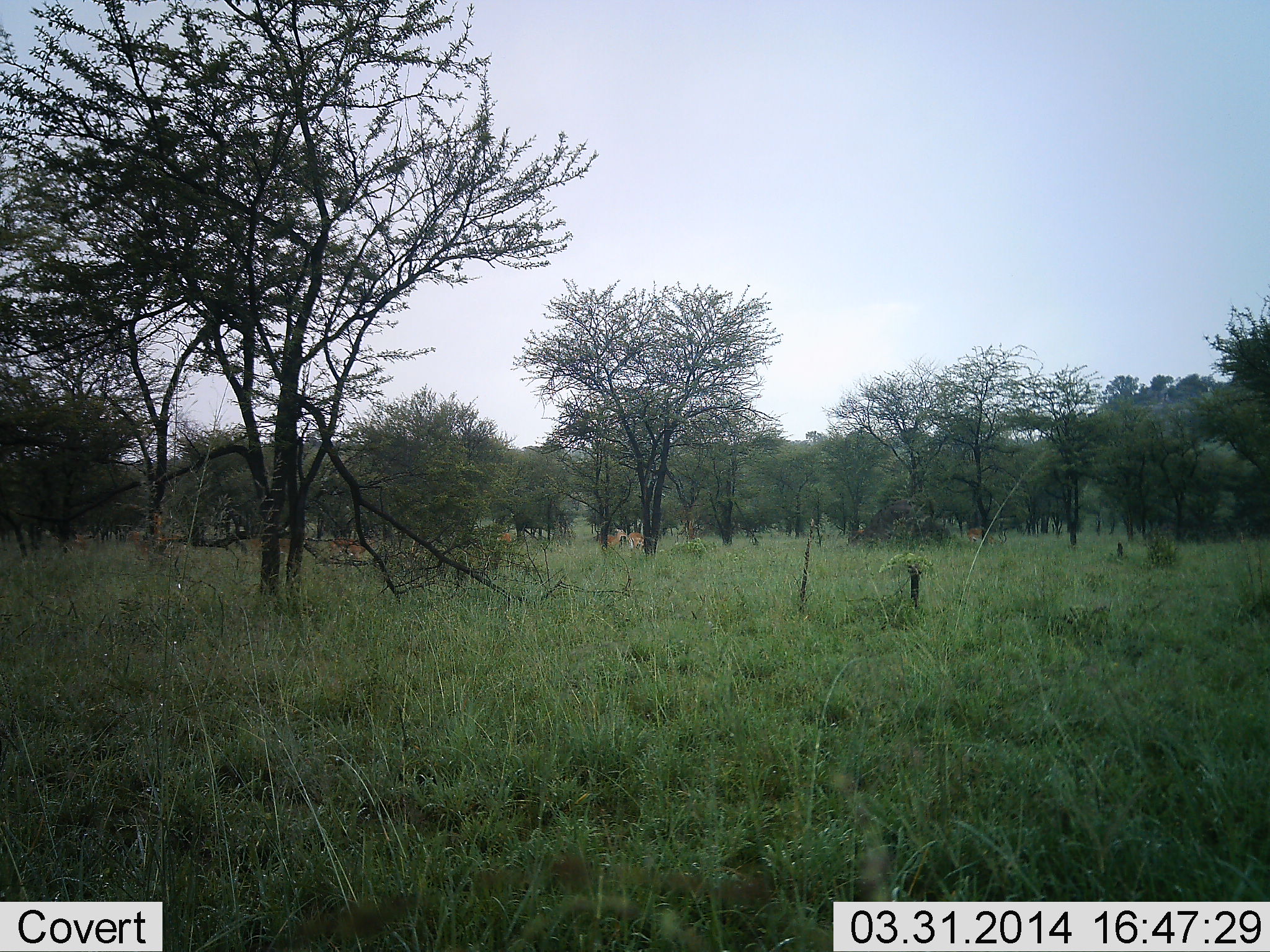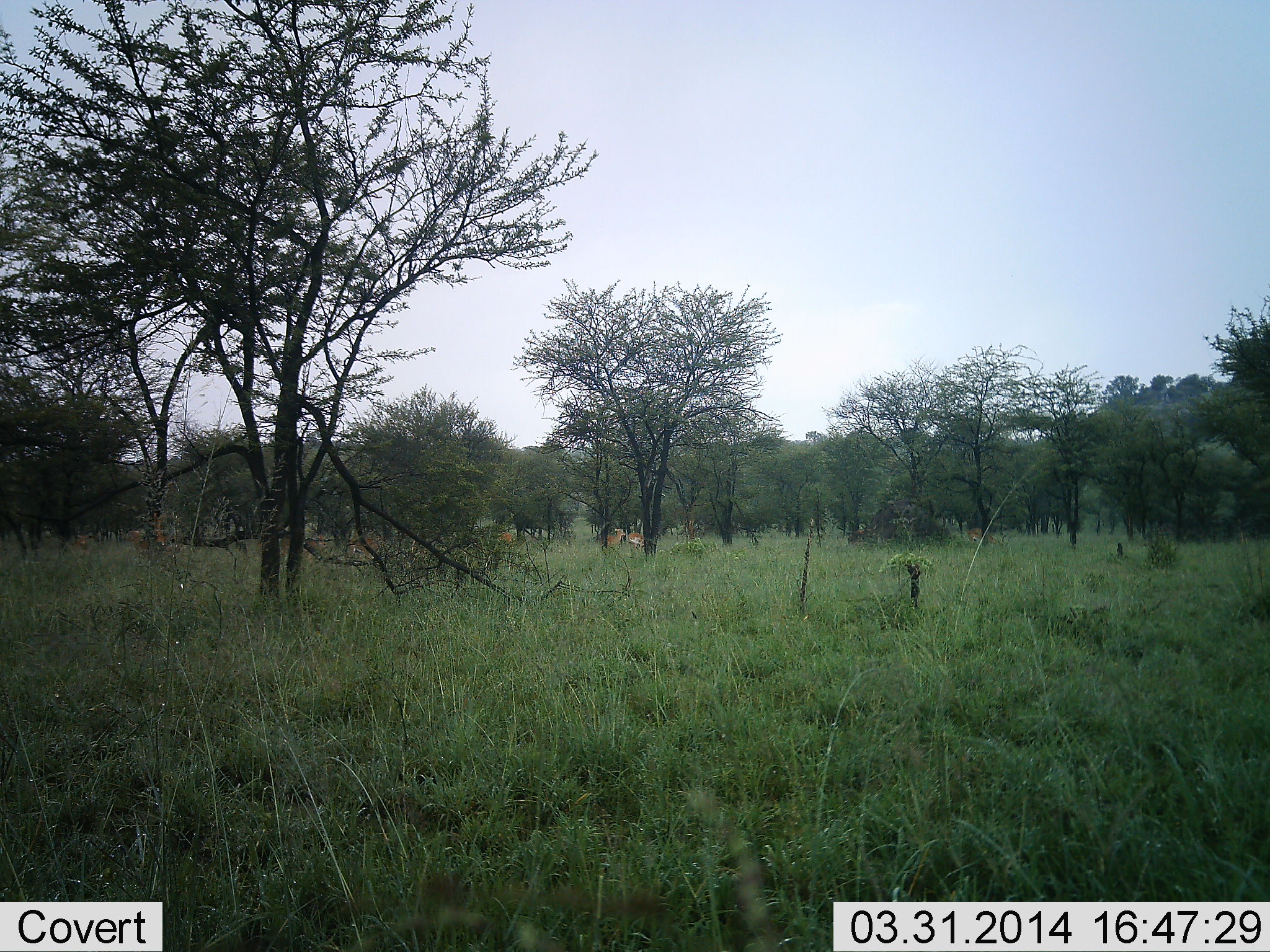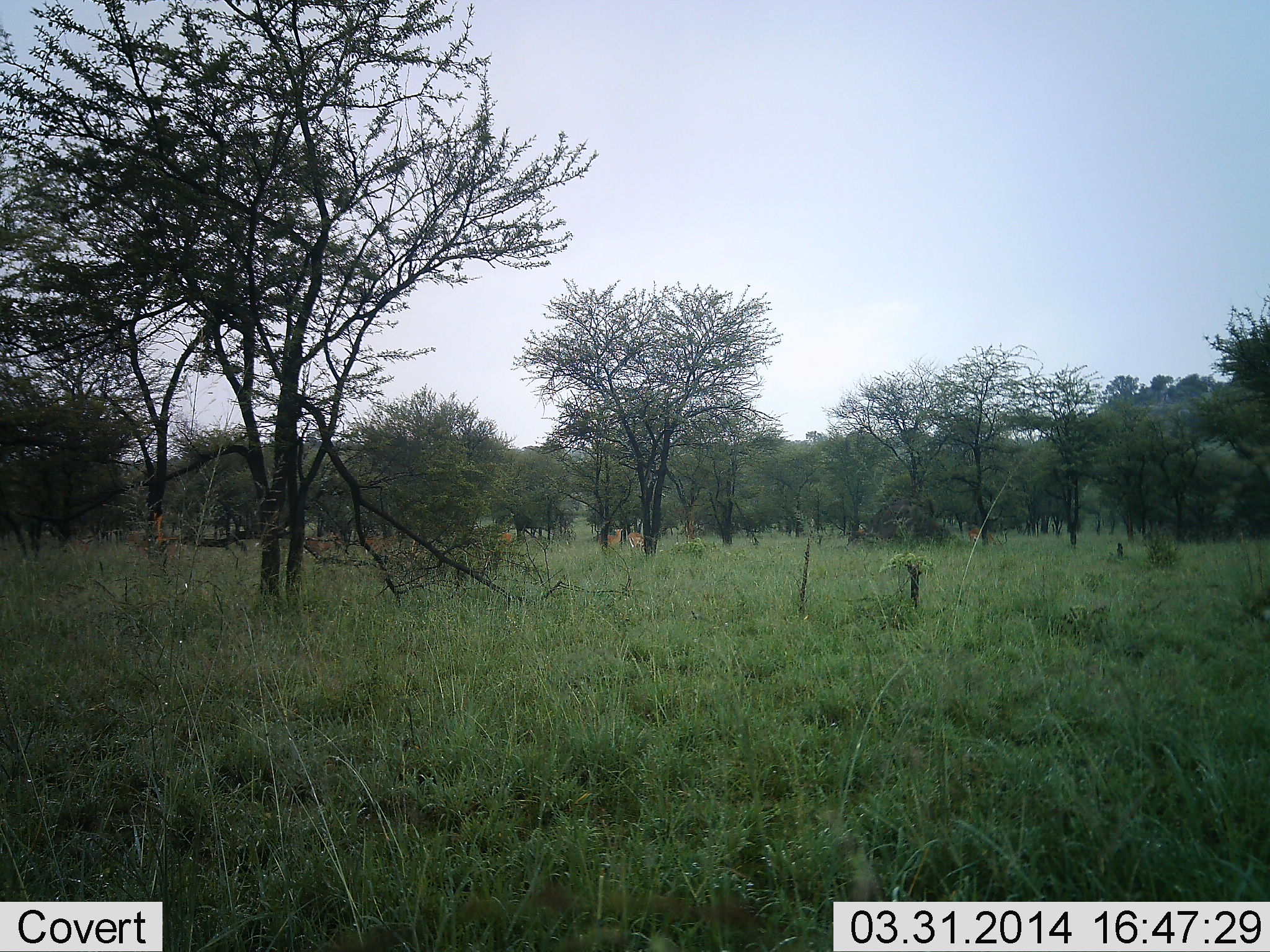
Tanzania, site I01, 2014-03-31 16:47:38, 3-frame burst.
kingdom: Animalia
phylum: Chordata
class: Mammalia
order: Artiodactyla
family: Bovidae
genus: Aepyceros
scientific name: Aepyceros melampus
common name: impala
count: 6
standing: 62%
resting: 0%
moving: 38%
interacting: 0%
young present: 0%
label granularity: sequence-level